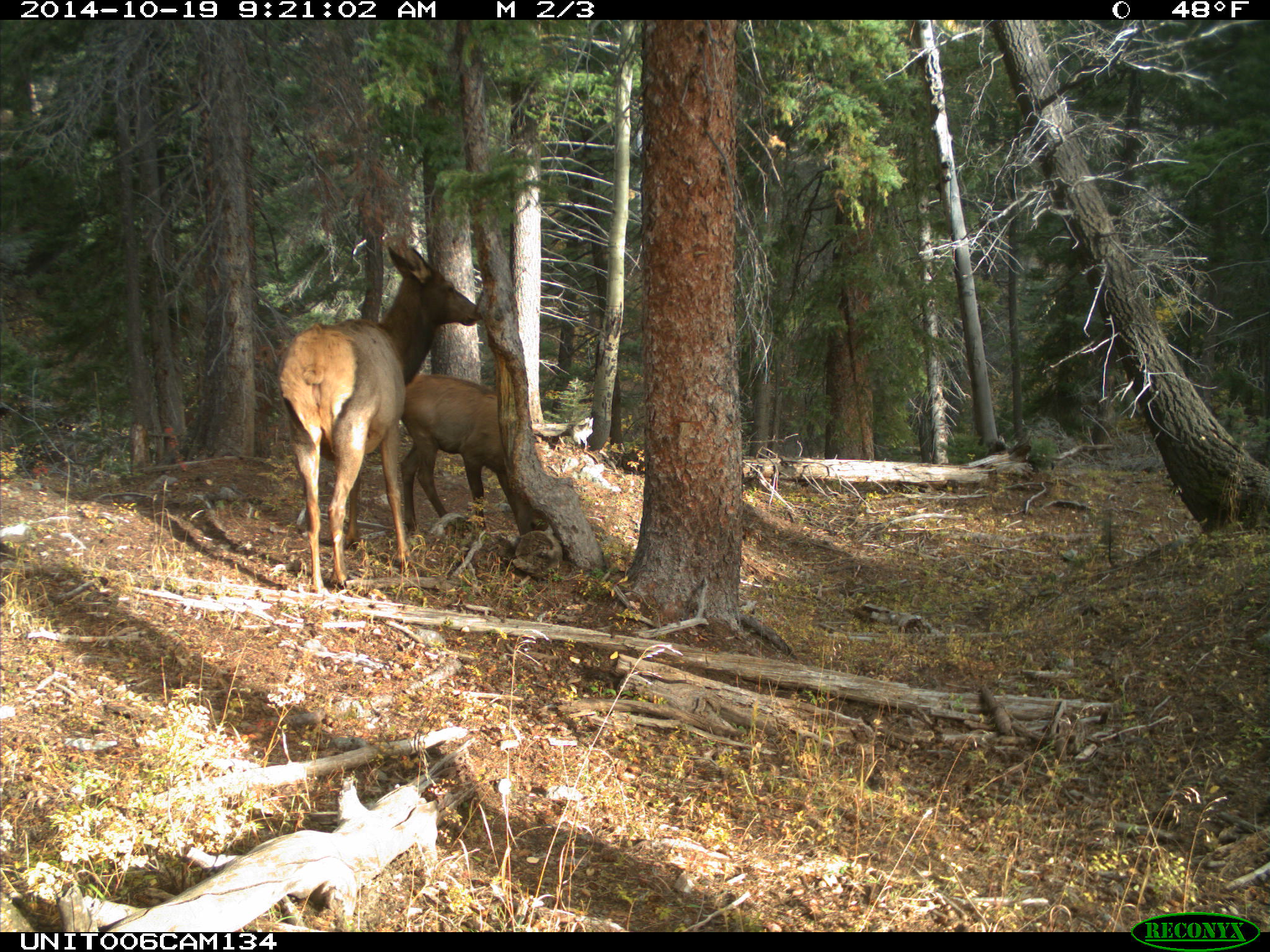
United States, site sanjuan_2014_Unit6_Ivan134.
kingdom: Animalia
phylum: Chordata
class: Mammalia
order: Artiodactyla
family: Cervidae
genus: Cervus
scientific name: Cervus elaphus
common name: red deer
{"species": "Cervus elaphus (red deer)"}